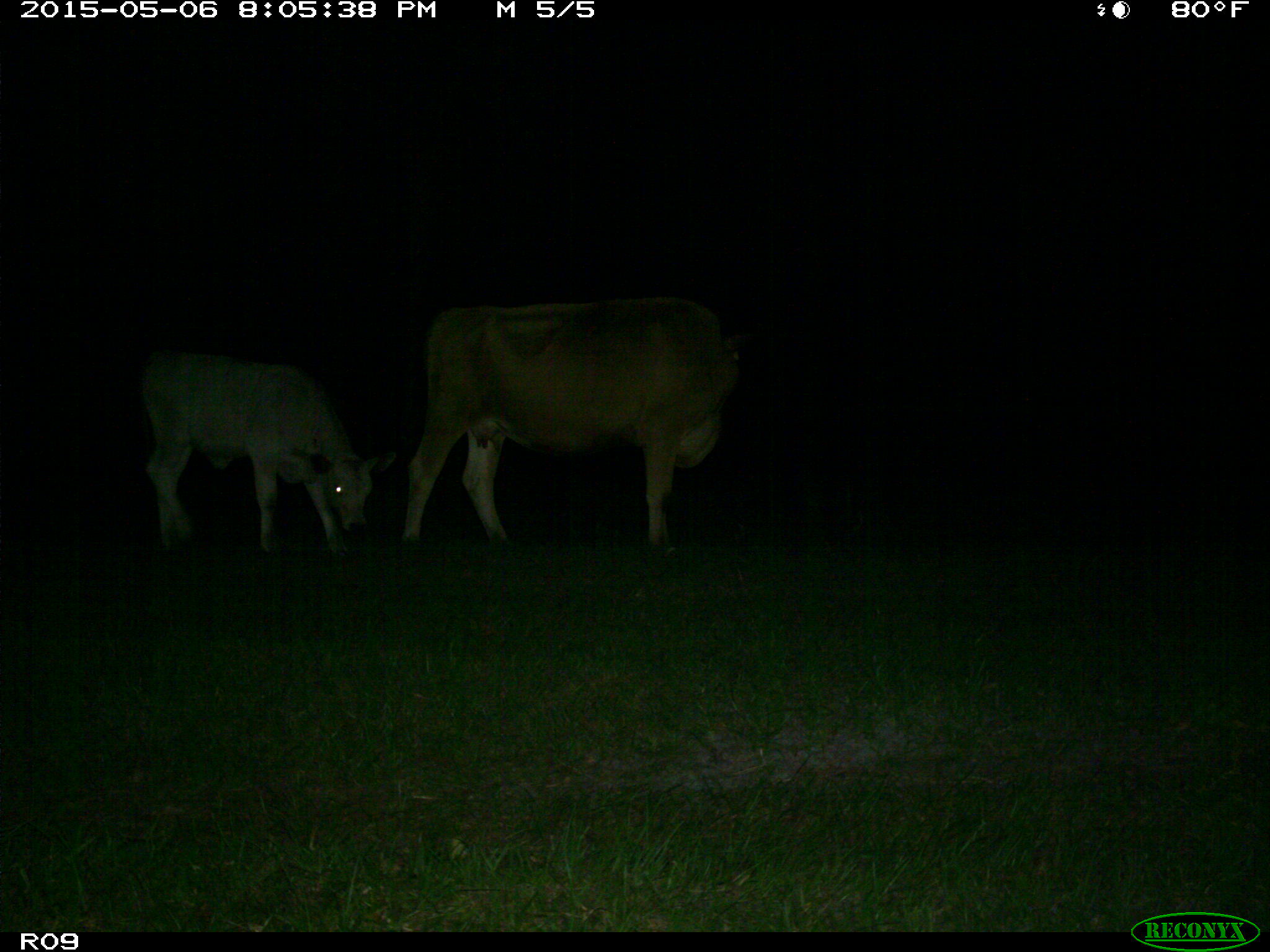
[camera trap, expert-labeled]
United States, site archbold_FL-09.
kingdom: Animalia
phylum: Chordata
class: Mammalia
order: Artiodactyla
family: Bovidae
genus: Bos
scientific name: Bos taurus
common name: domestic cow